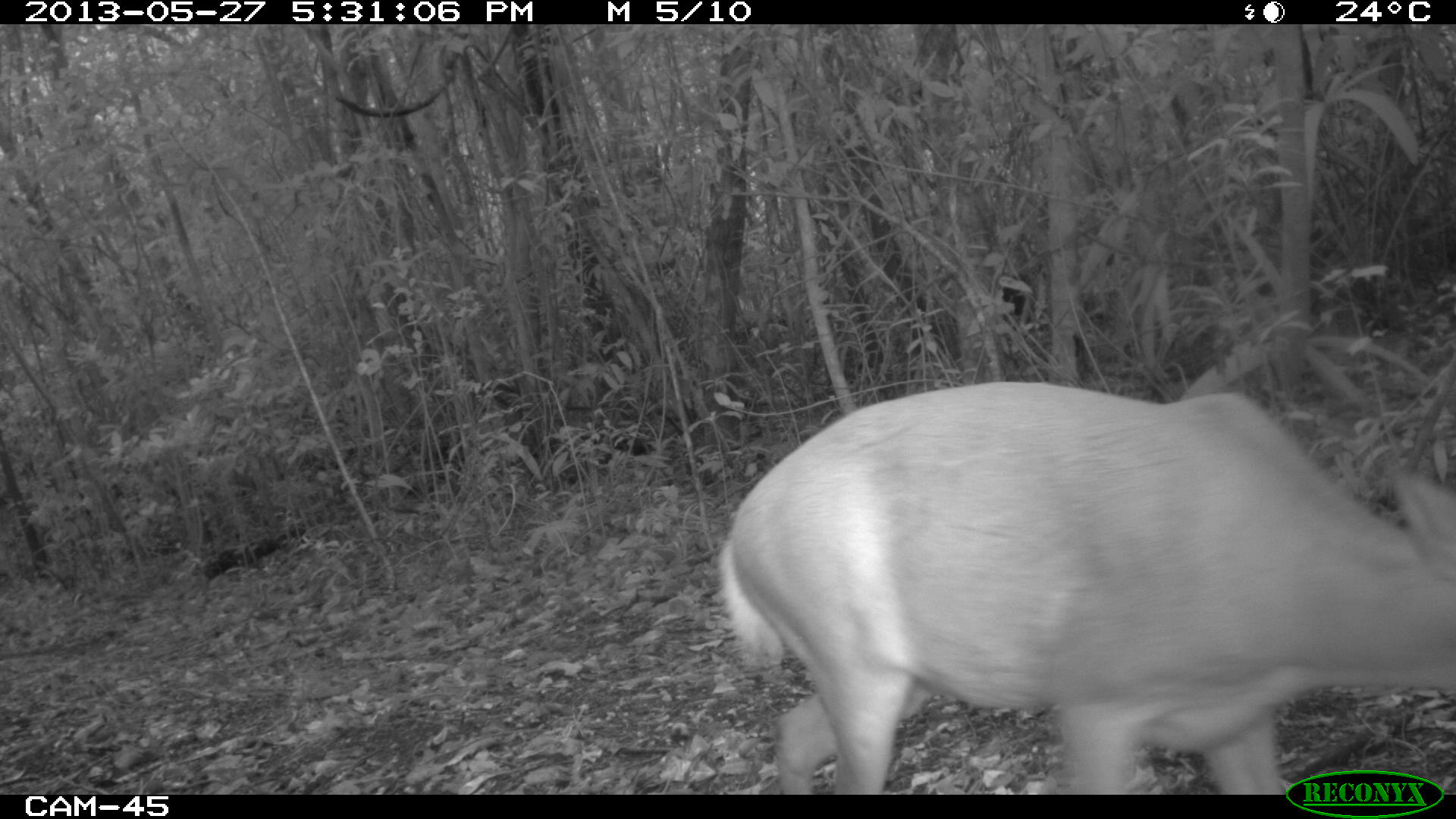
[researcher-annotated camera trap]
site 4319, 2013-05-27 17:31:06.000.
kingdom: Animalia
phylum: Chordata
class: Mammalia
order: Artiodactyla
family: Cervidae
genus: Mazama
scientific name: Mazama temama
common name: central american red brocket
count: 1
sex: male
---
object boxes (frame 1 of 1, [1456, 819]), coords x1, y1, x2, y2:
mazama temama: 709, 377, 1453, 795